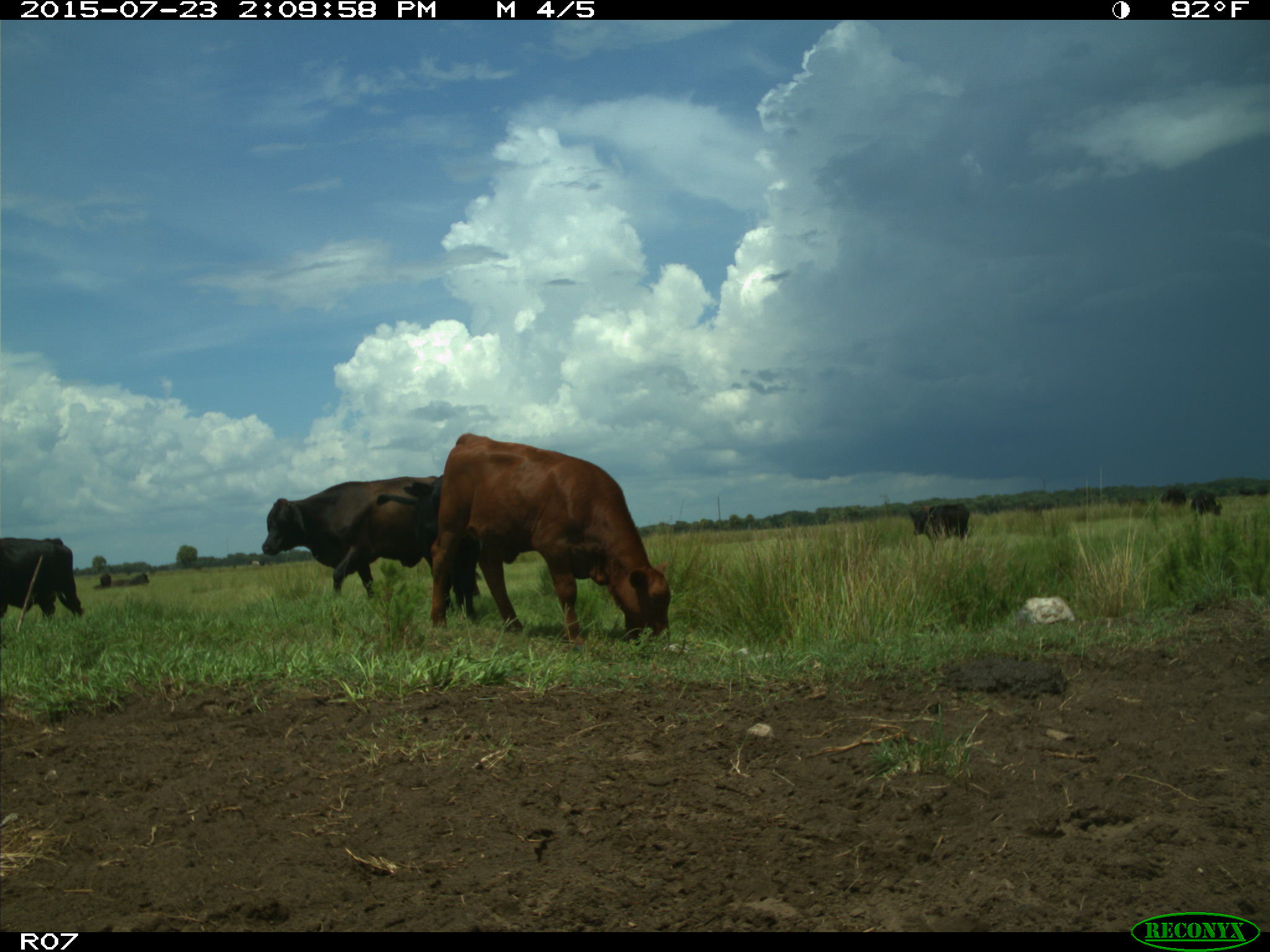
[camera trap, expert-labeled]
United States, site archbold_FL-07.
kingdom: Animalia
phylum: Chordata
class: Mammalia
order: Artiodactyla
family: Bovidae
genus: Bos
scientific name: Bos taurus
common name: domestic cow